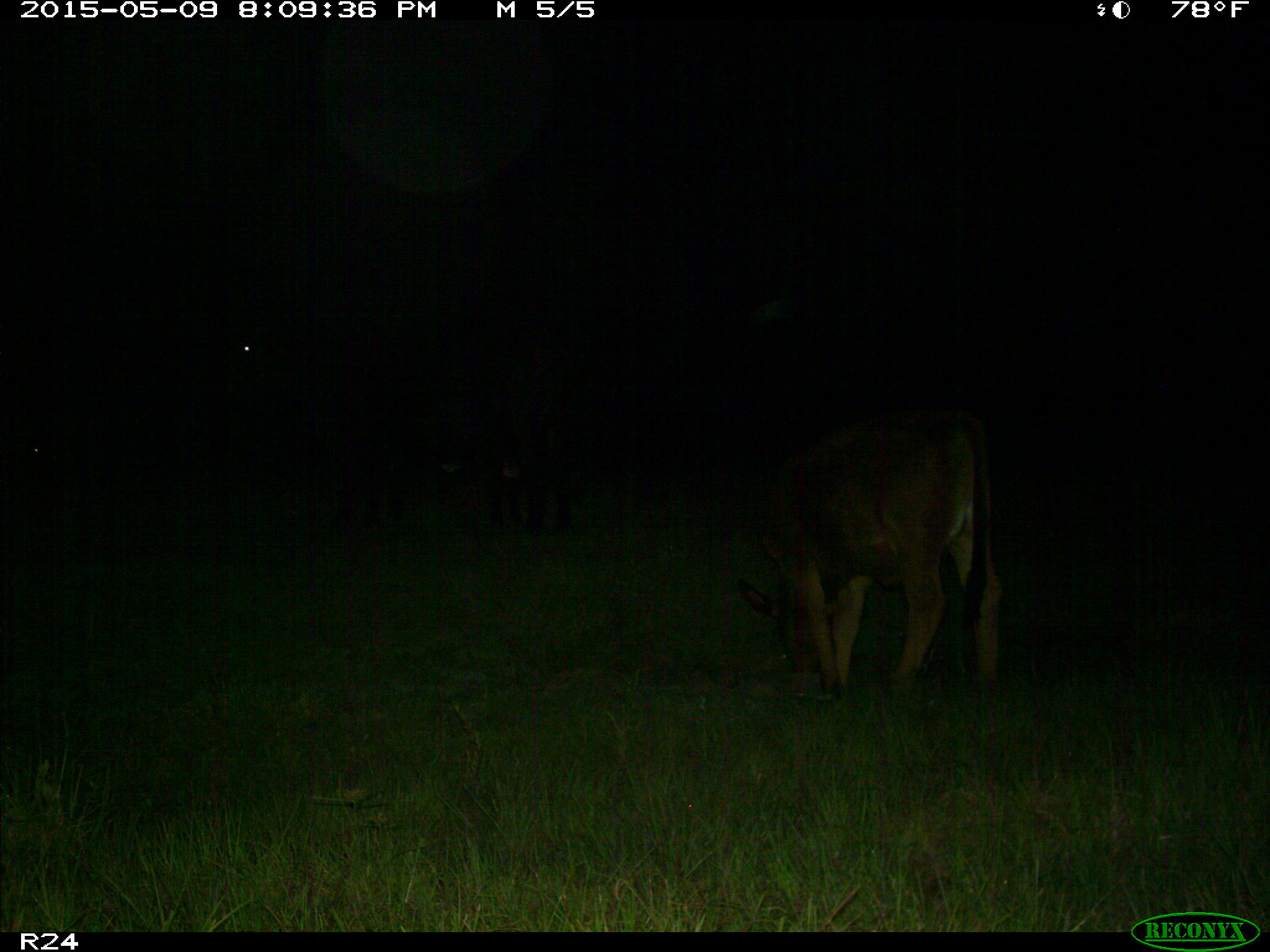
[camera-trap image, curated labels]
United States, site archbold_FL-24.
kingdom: Animalia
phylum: Chordata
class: Mammalia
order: Artiodactyla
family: Bovidae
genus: Bos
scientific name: Bos taurus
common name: domestic cow